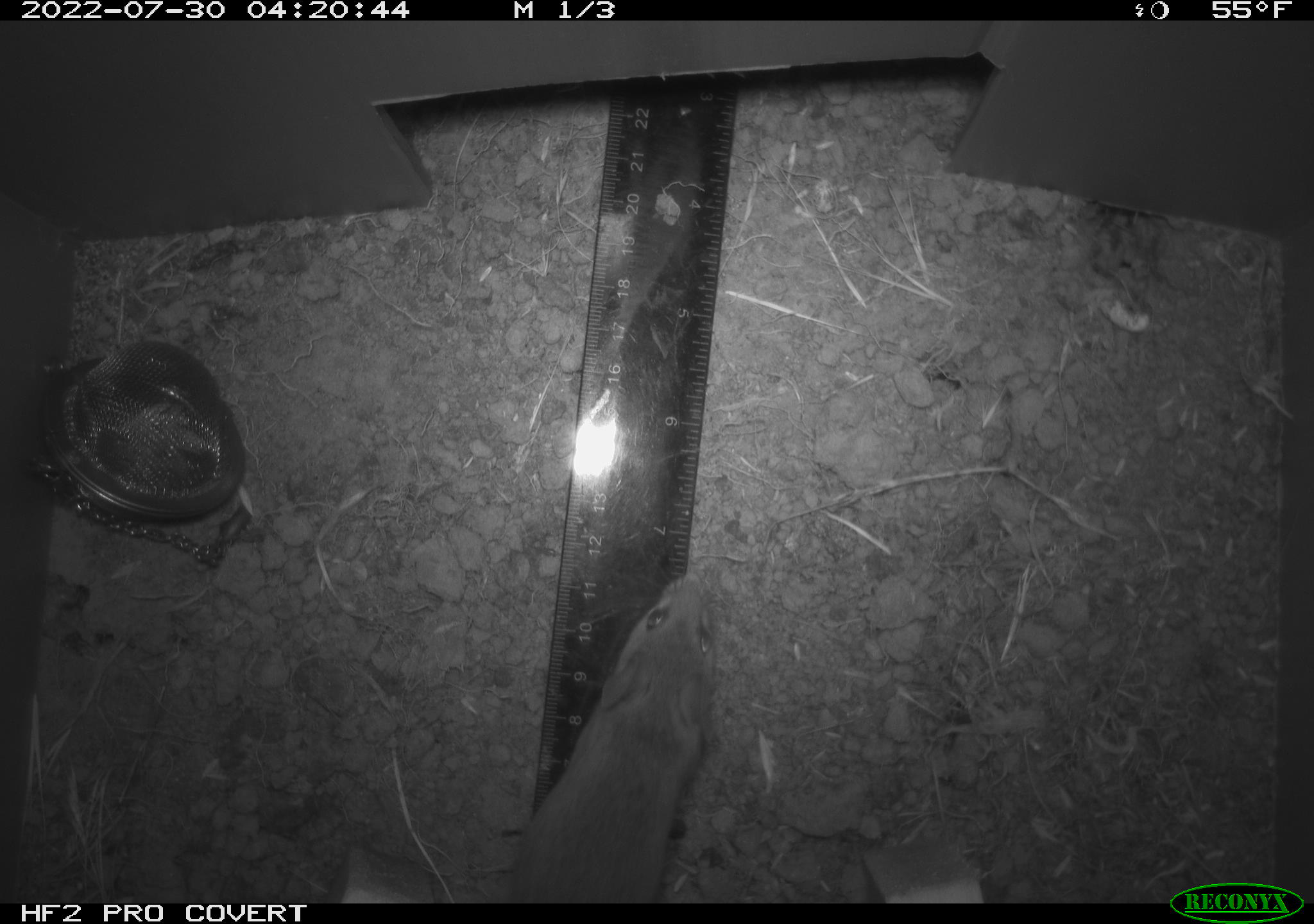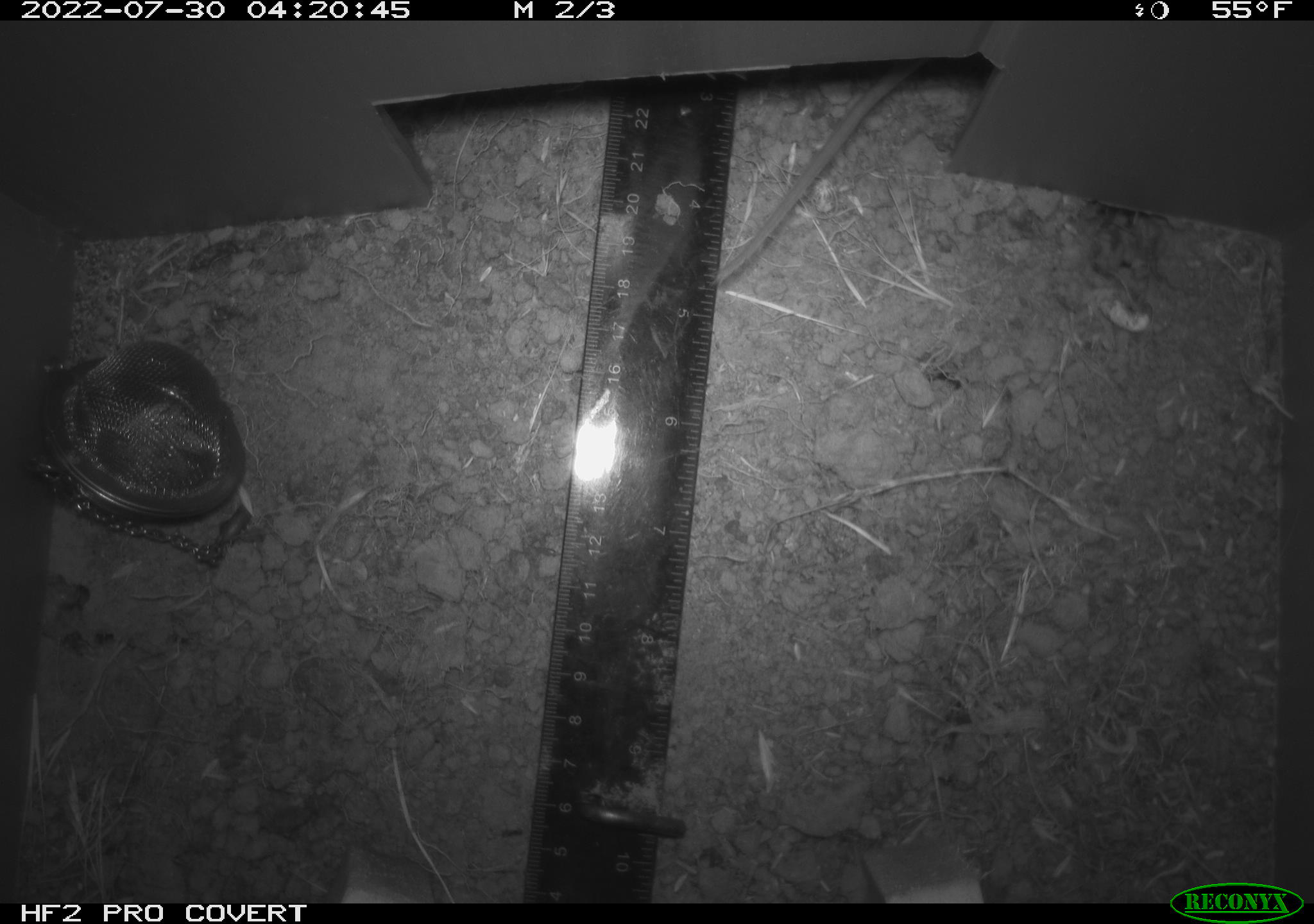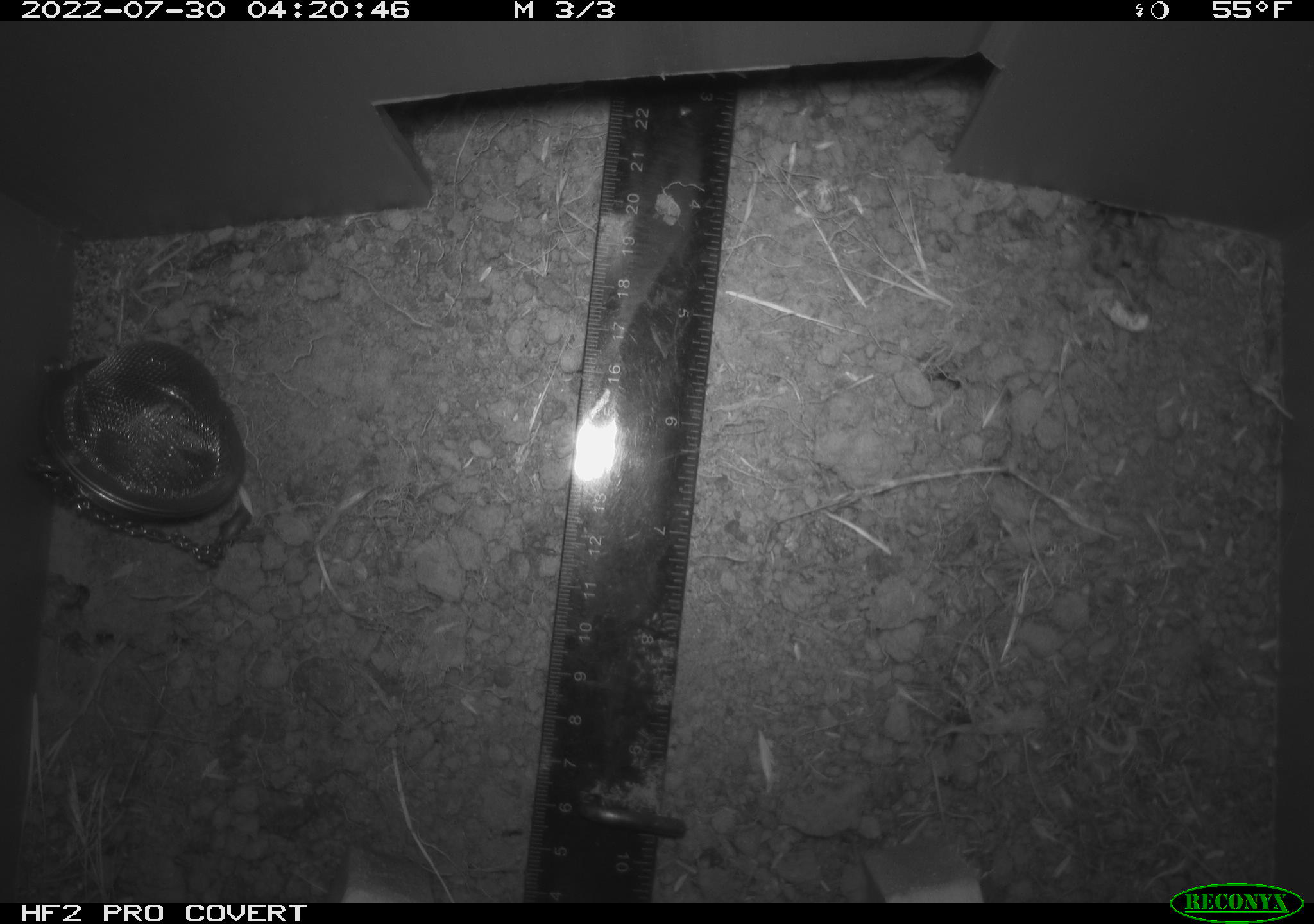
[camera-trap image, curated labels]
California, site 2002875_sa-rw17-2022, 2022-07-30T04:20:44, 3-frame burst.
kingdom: Animalia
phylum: Chordata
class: Mammalia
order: Rodentia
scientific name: Rodentia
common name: mouse species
Mouse species (Rodentia).